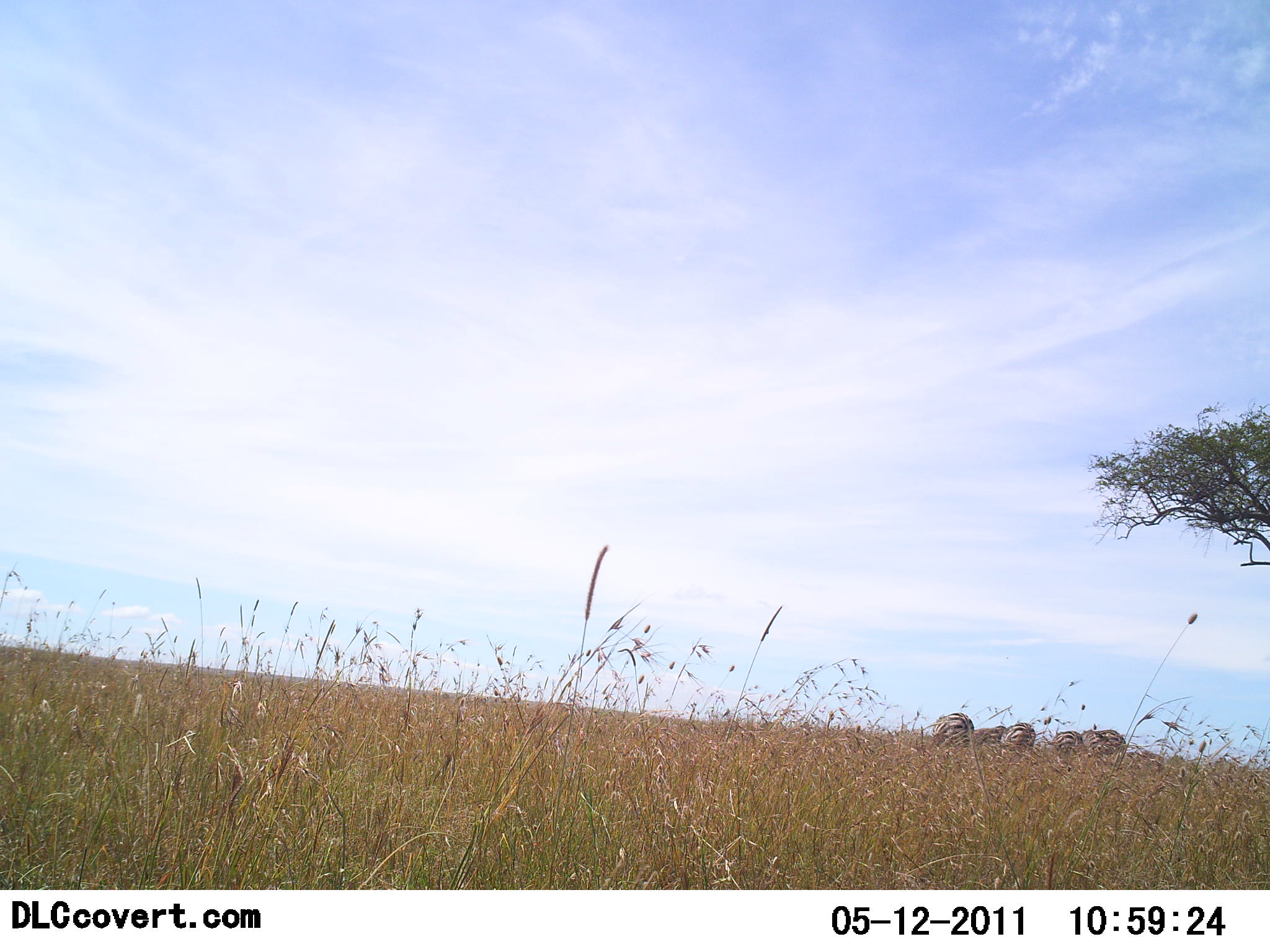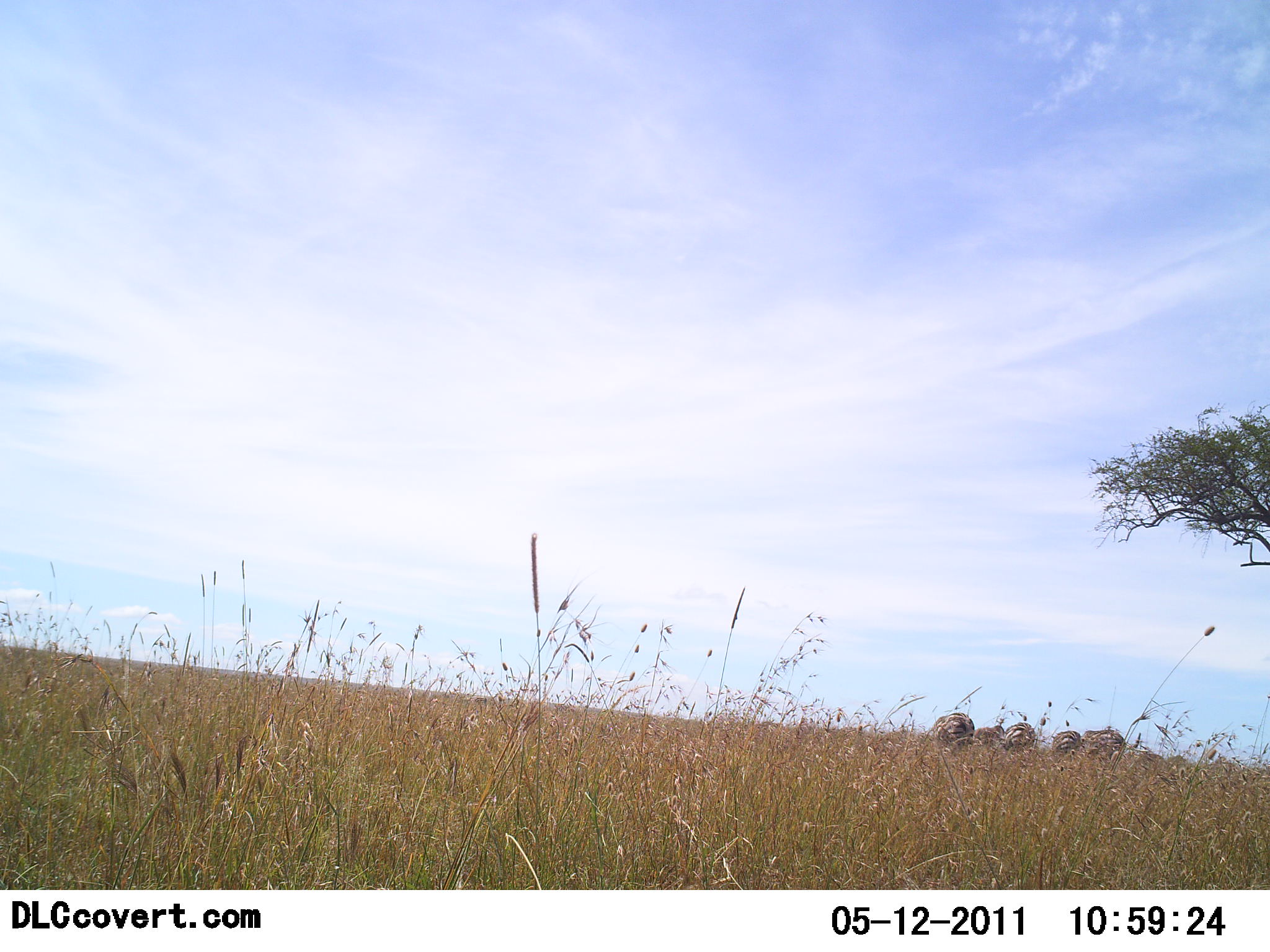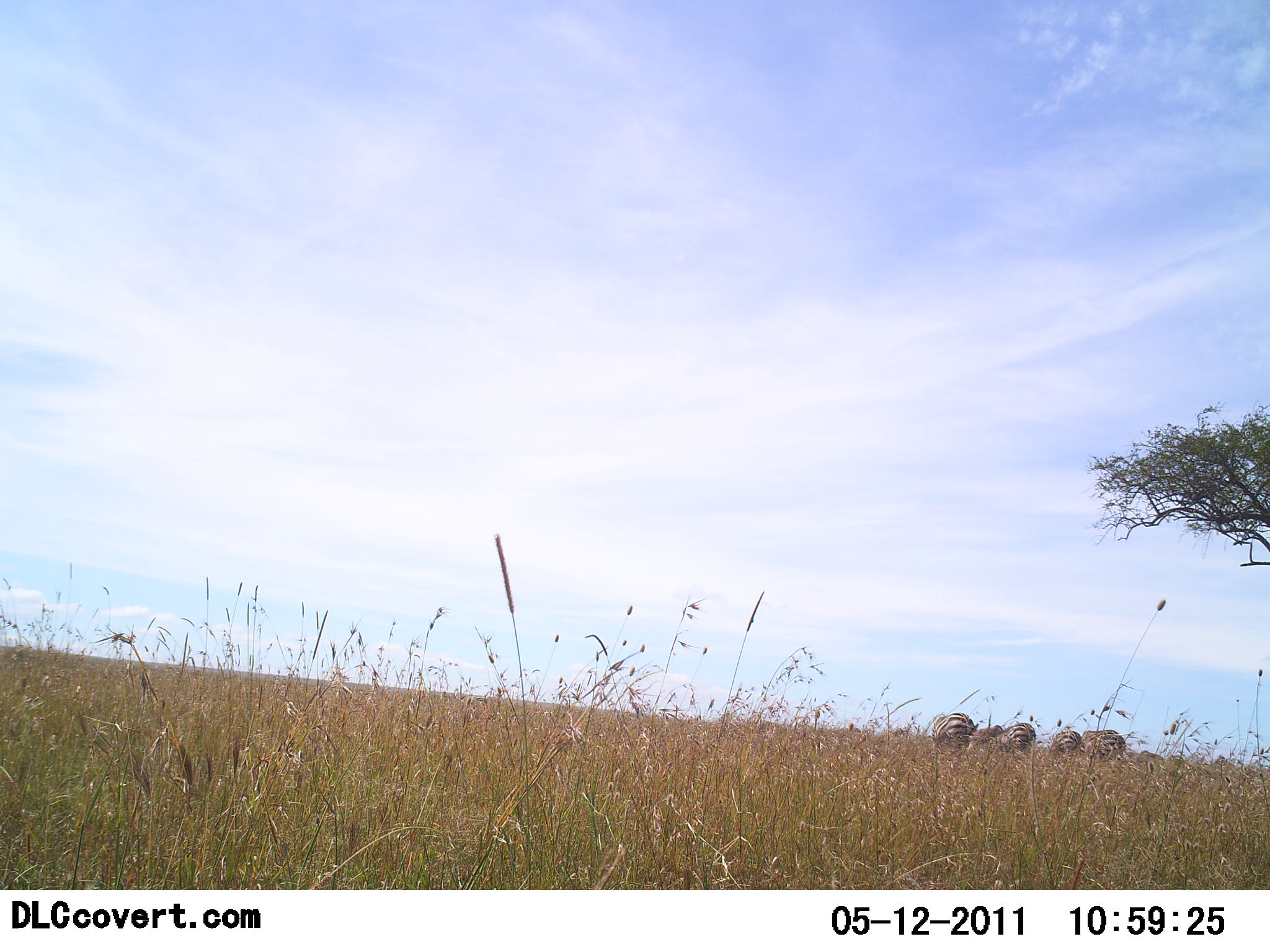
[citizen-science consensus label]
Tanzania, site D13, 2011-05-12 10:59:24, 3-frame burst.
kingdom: Animalia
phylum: Chordata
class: Mammalia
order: Perissodactyla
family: Equidae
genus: Equus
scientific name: Equus quagga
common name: plains zebra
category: zebra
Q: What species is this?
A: Zebra (plains zebra) (Equus quagga).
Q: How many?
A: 4.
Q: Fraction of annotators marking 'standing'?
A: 73%.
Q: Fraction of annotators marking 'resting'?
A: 0%.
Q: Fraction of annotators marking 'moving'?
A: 9%.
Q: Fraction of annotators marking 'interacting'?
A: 0%.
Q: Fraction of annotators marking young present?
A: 0%.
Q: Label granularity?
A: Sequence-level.